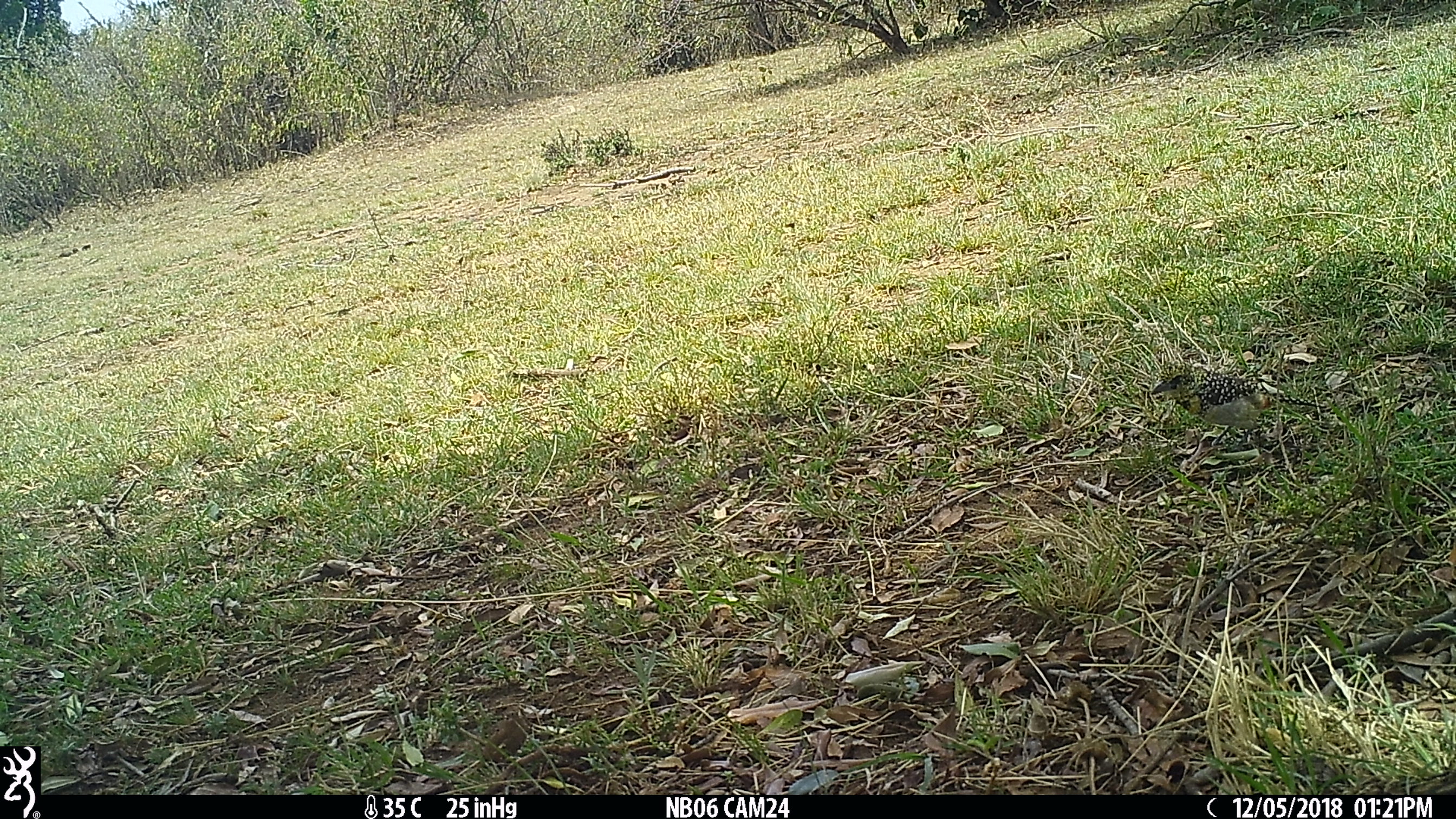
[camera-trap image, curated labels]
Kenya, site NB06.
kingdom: Animalia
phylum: Chordata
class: Aves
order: Piciformes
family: Lybiidae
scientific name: Lybiidae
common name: barbet